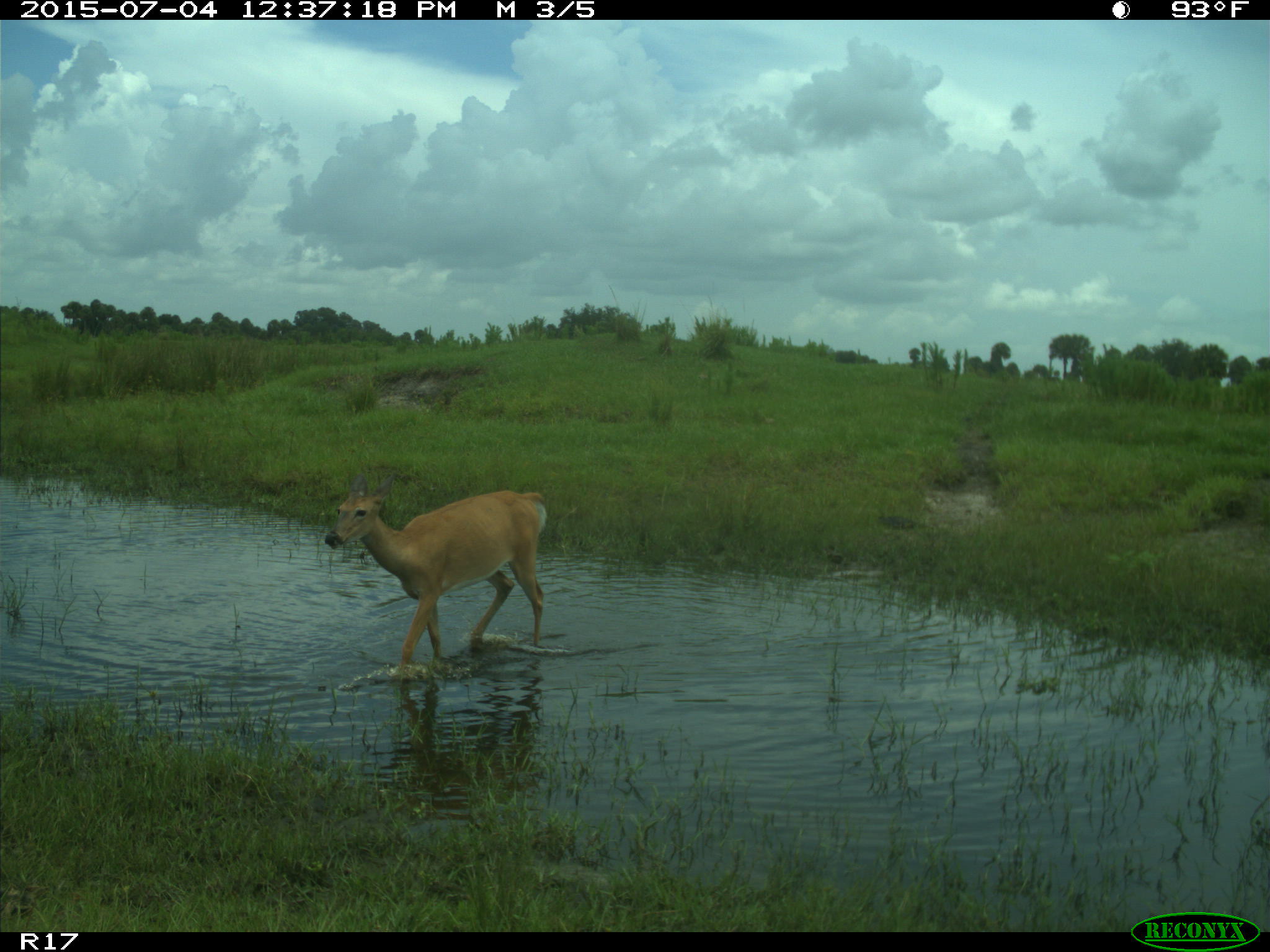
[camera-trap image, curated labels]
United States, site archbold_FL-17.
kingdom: Animalia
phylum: Chordata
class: Mammalia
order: Artiodactyla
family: Cervidae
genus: Odocoileus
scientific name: Odocoileus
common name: deer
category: unidentified deer